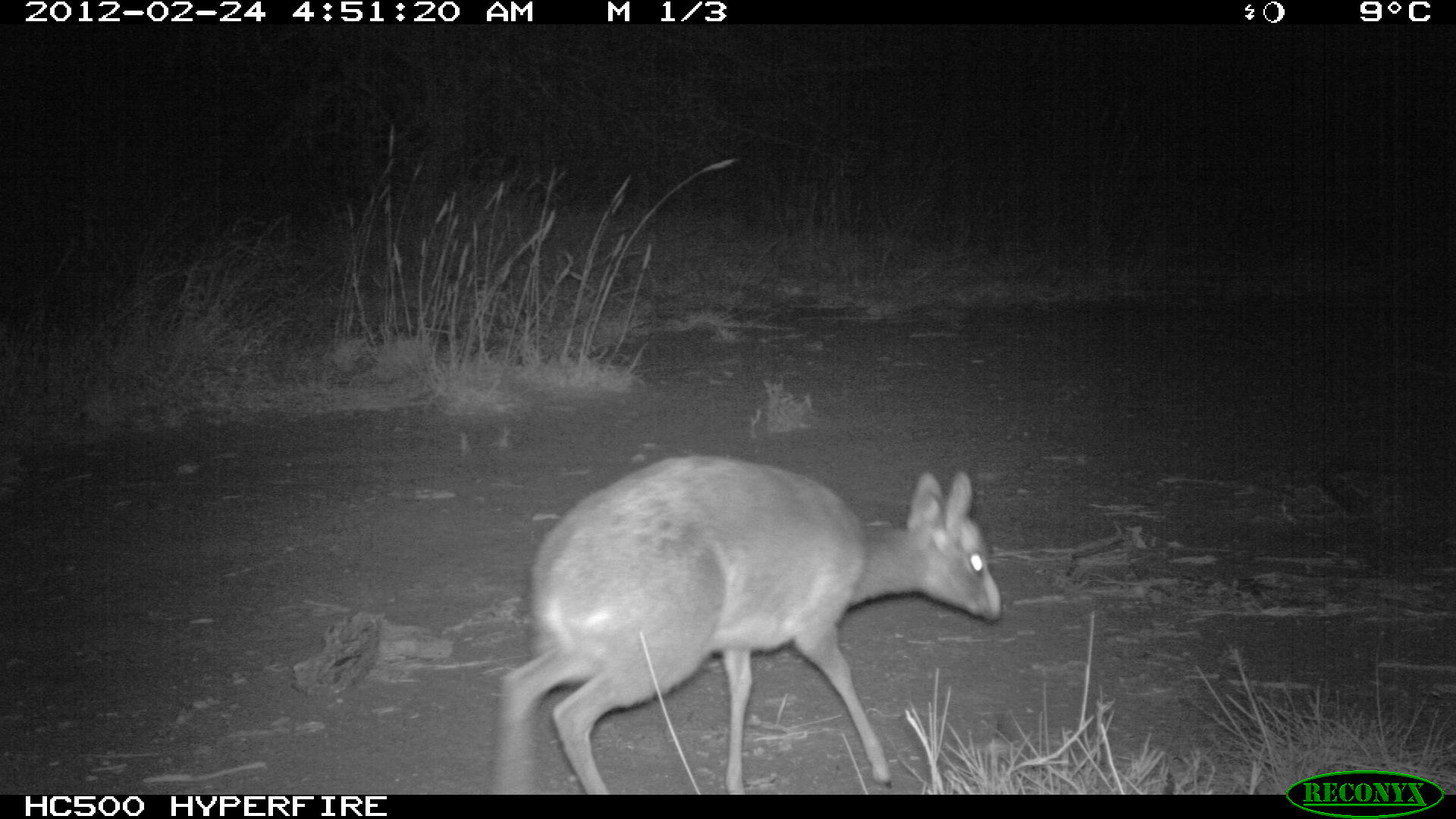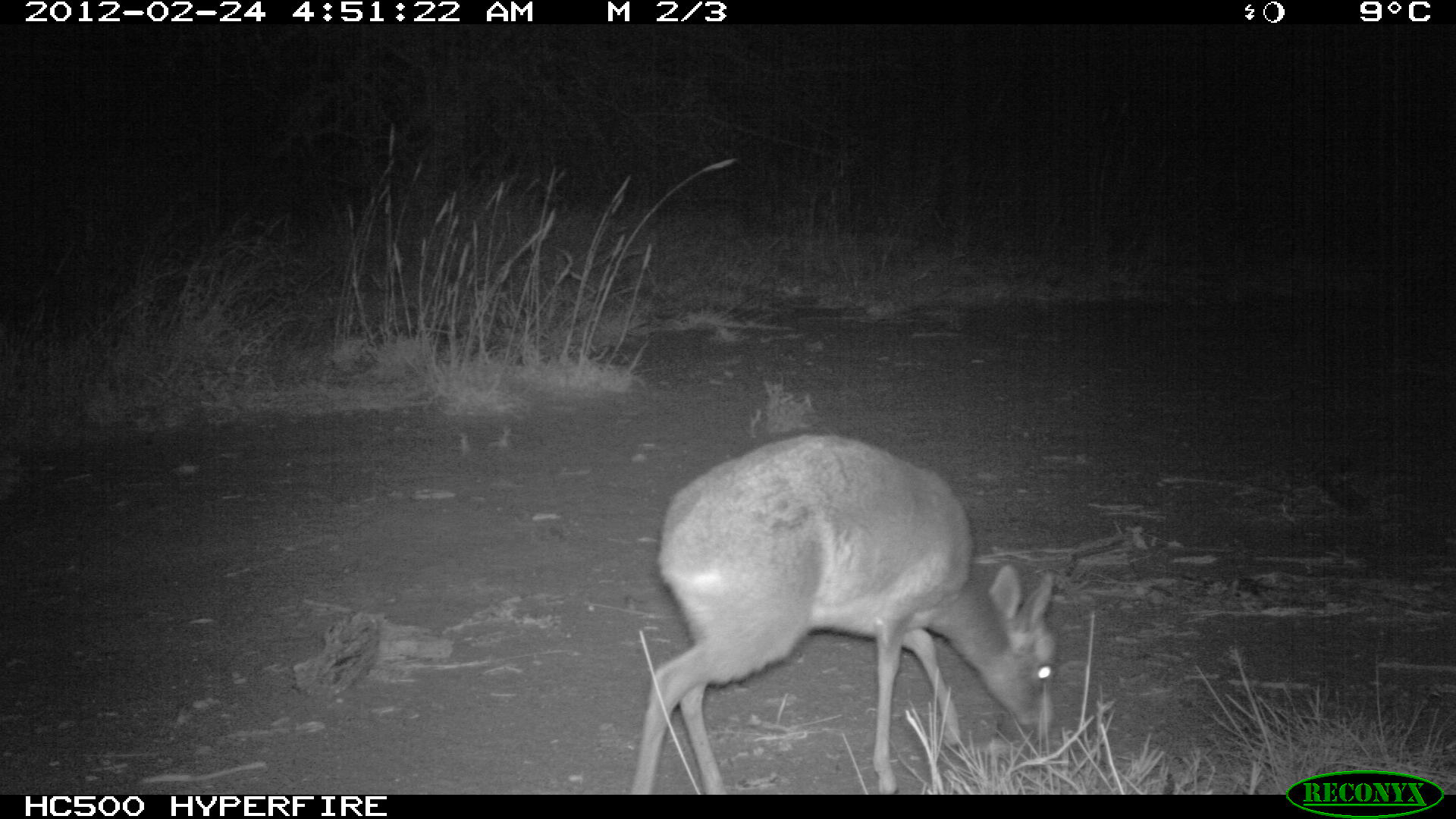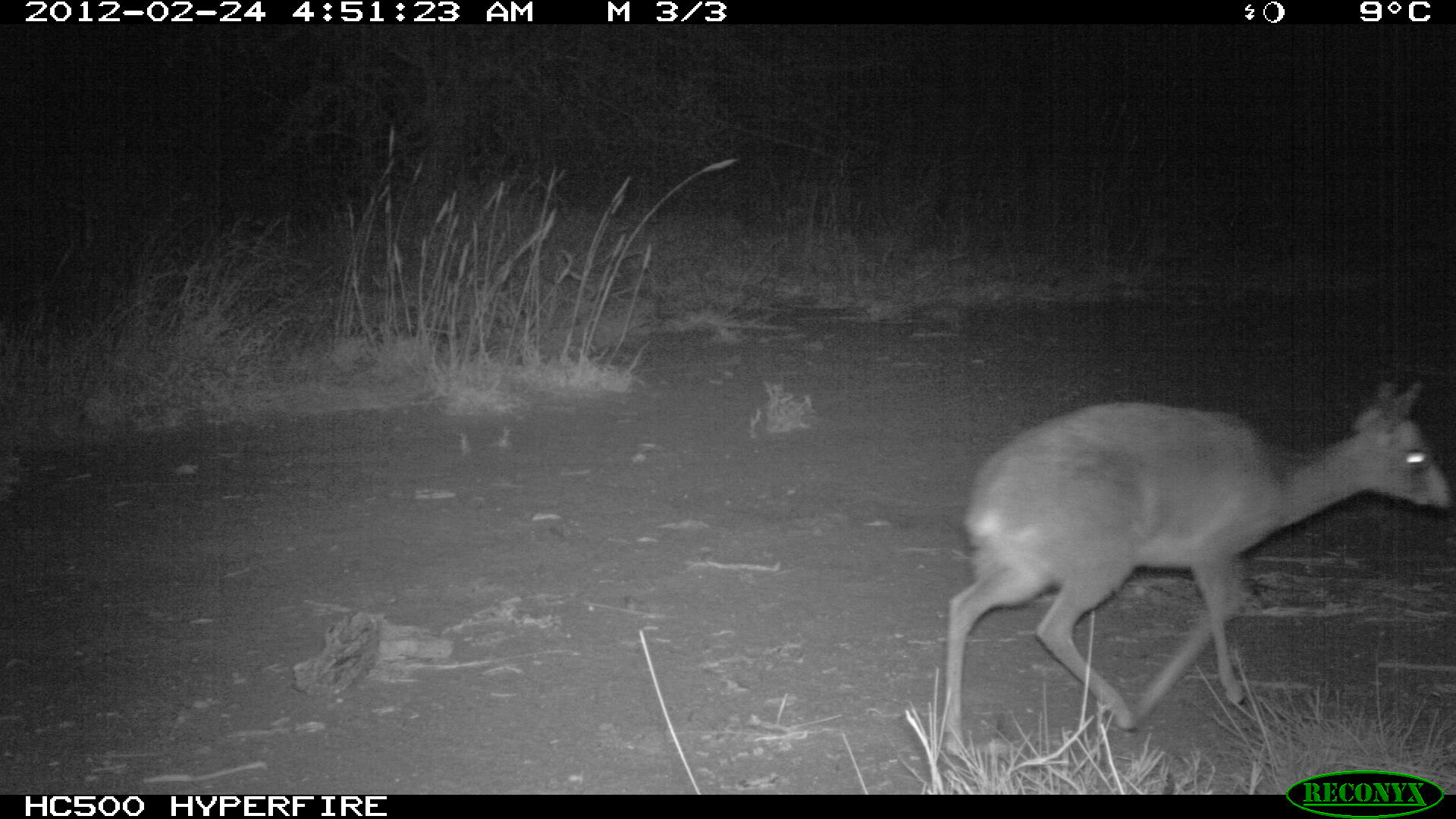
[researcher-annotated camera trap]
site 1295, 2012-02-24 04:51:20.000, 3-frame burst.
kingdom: Animalia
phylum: Chordata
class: Mammalia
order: Artiodactyla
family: Bovidae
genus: Madoqua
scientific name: Madoqua guentheri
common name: günther's dik-dik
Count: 1.